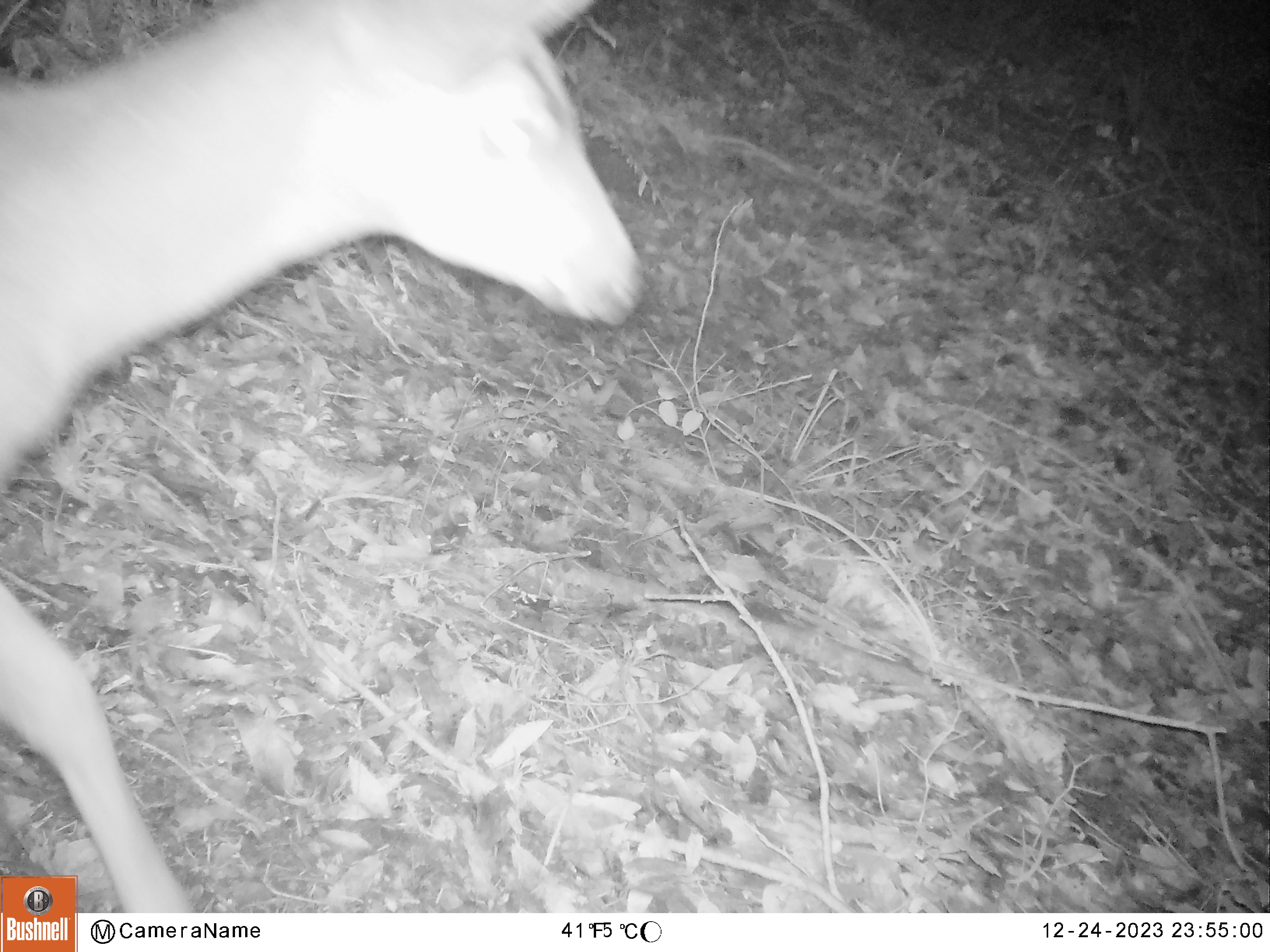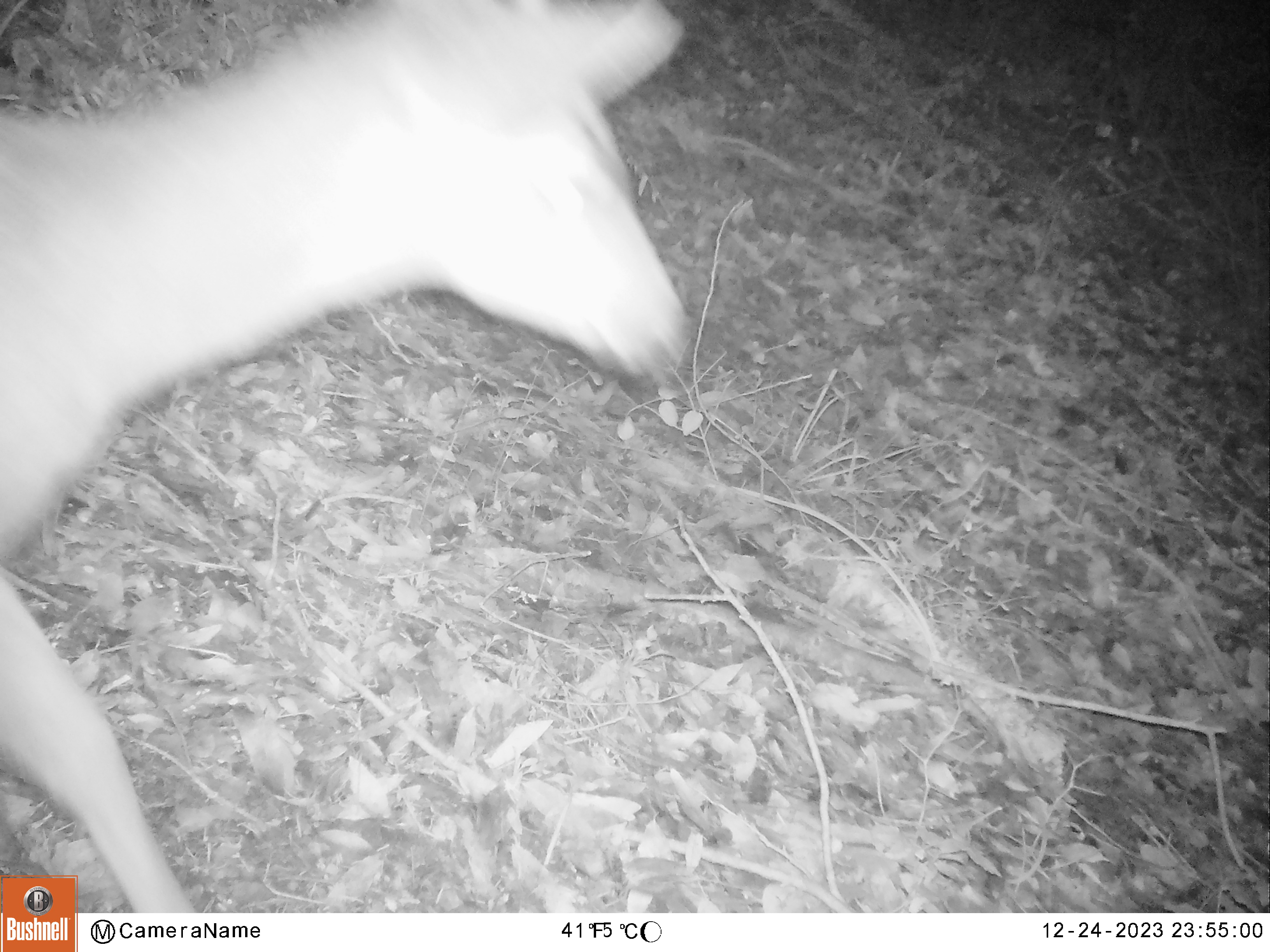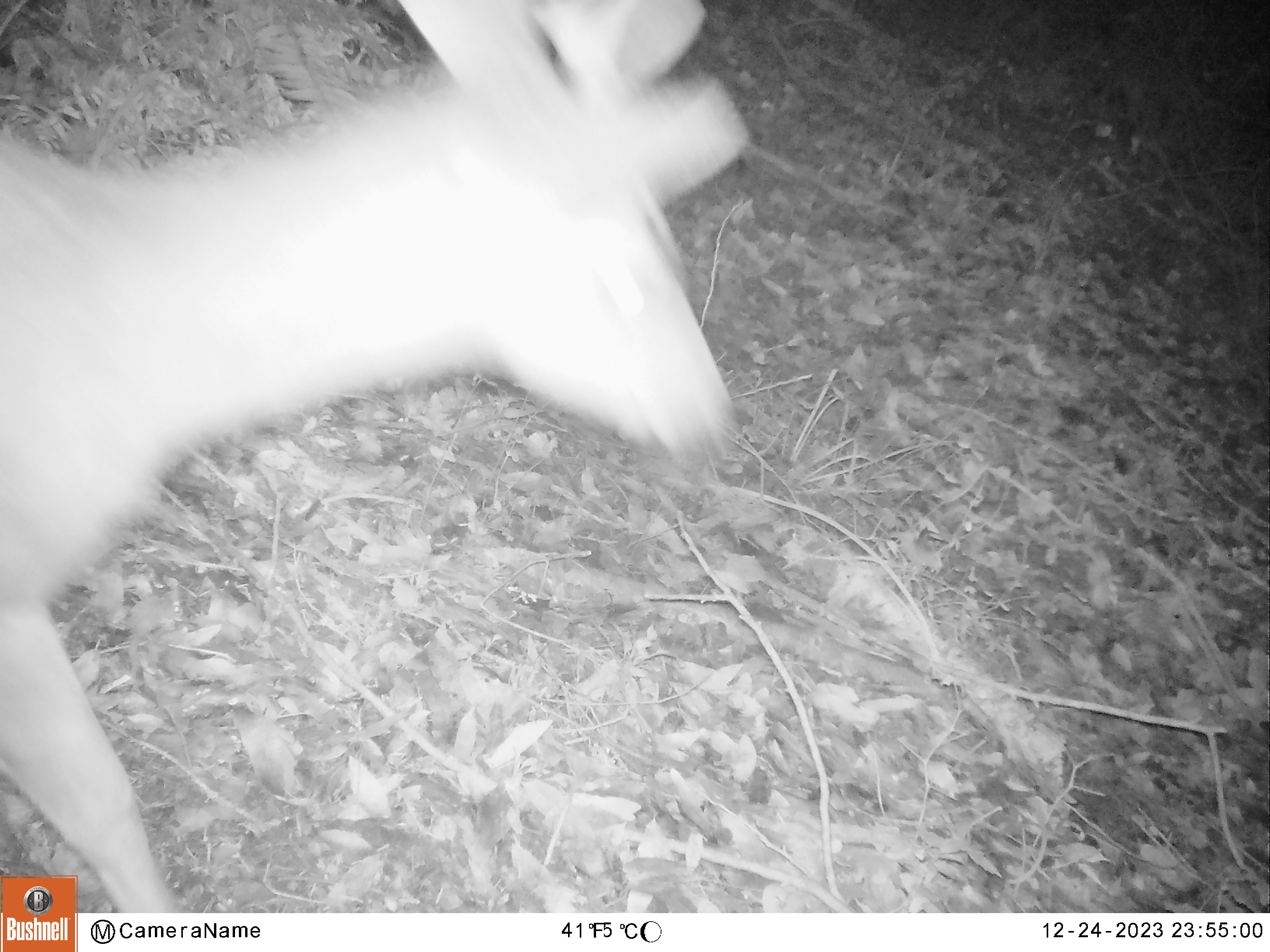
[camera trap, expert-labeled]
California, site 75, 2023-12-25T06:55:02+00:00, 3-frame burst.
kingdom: Animalia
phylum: Chordata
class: Mammalia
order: Artiodactyla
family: Cervidae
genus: Odocoileus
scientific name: Odocoileus hemionus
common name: mule deer